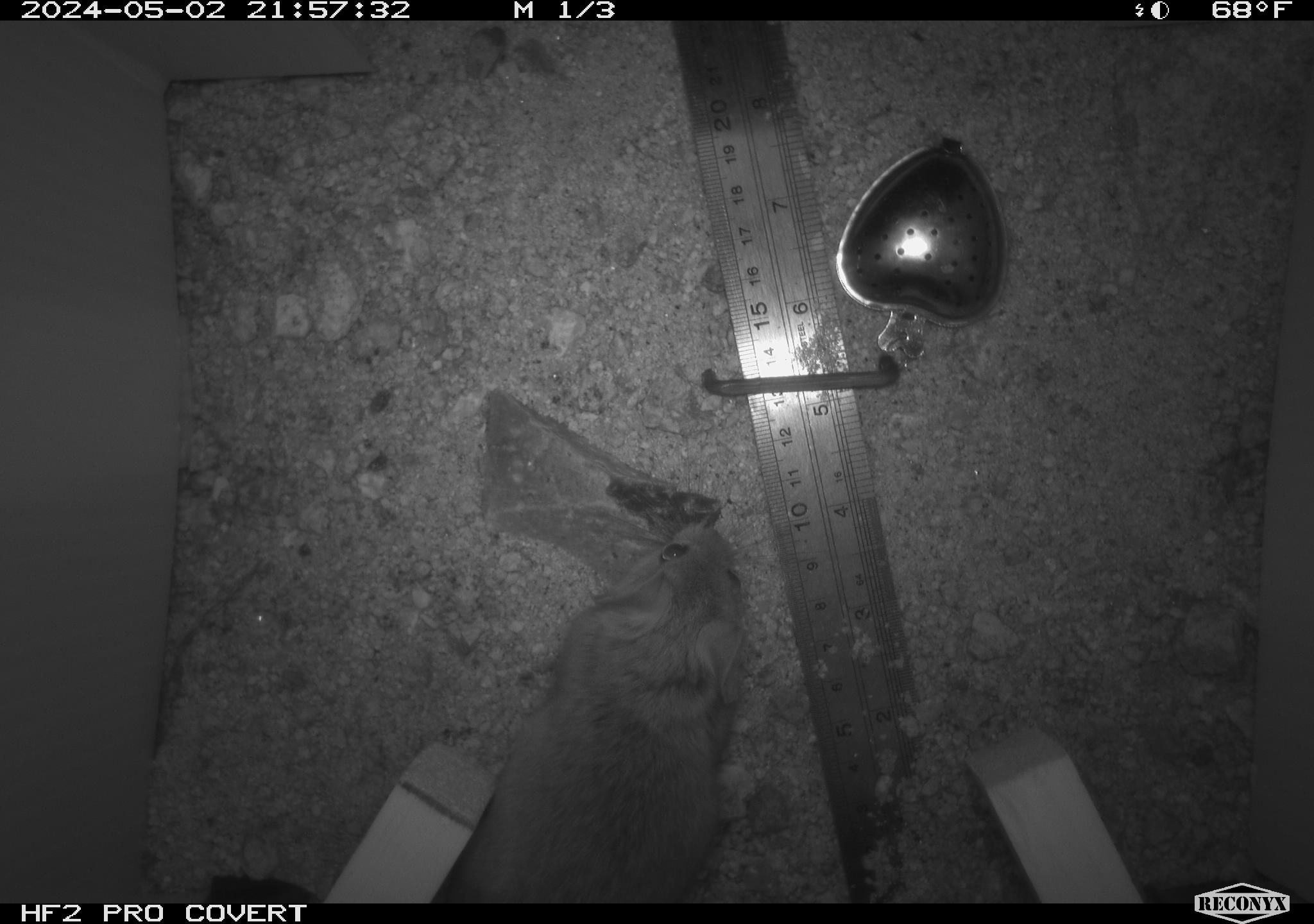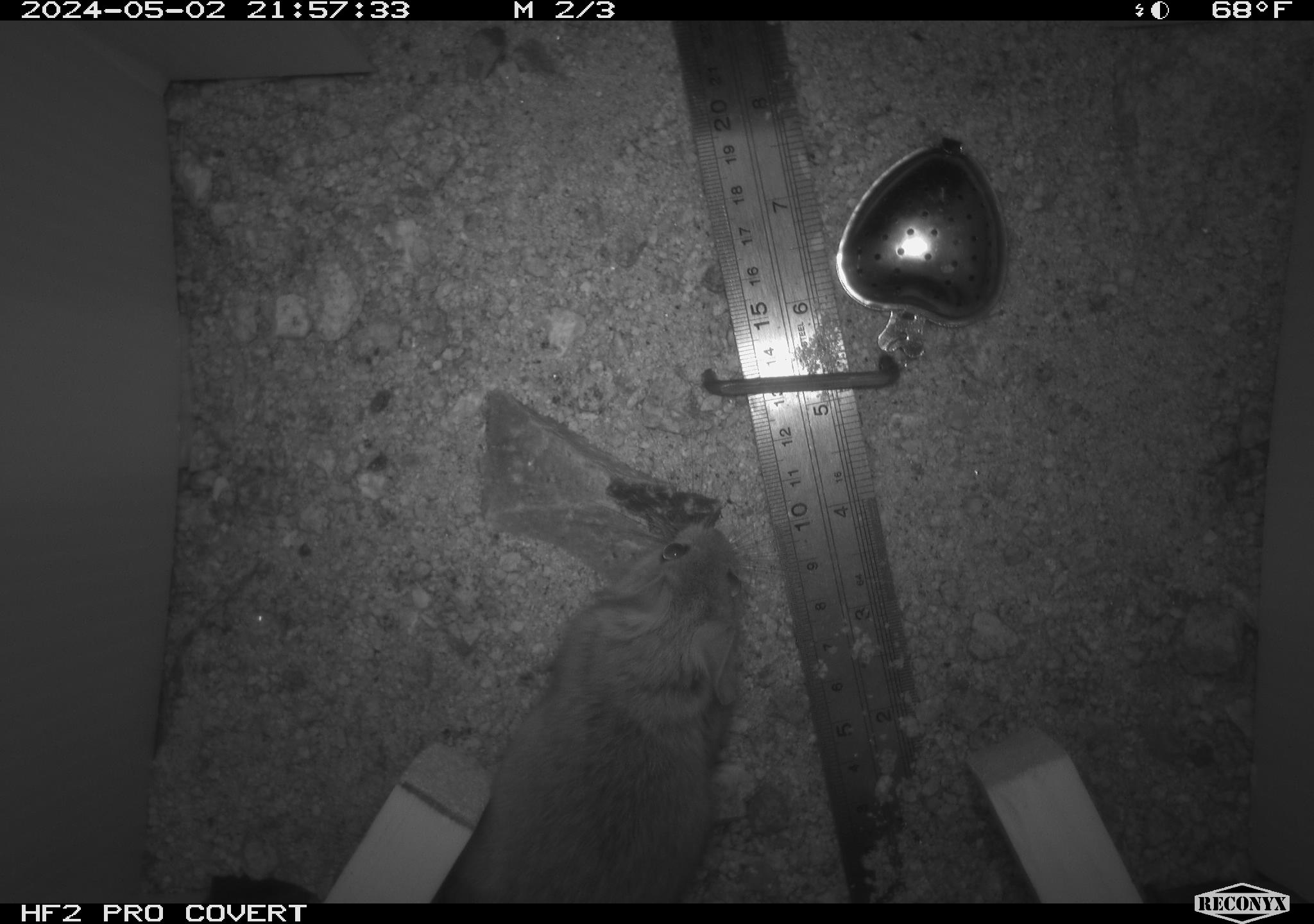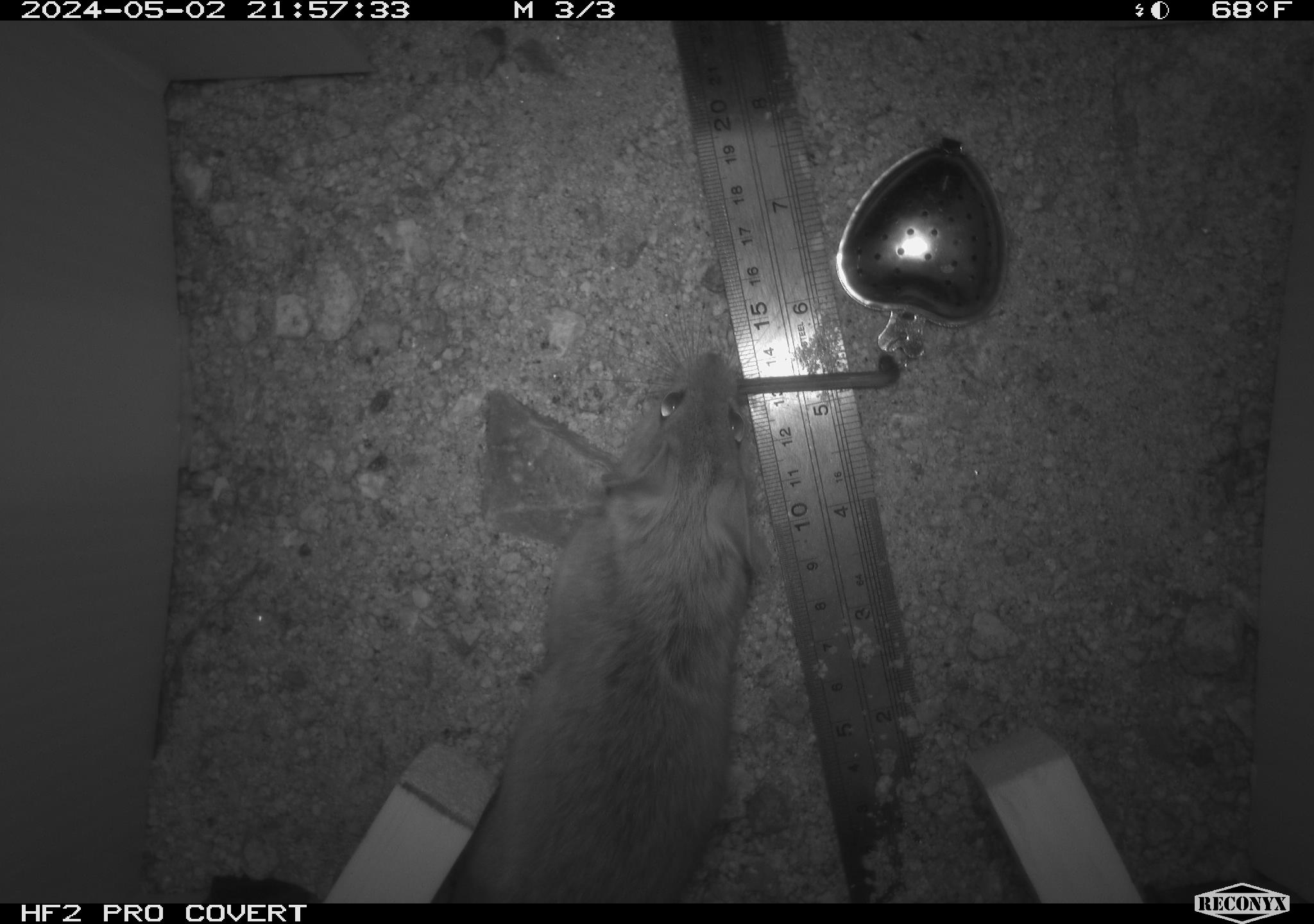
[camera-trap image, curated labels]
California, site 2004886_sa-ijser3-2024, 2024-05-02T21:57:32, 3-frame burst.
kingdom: Animalia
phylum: Chordata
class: Mammalia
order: Rodentia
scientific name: Rodentia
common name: woodrat or rat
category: woodrat or rat species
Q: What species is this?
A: Woodrat or rat species (woodrat or rat) (Rodentia).